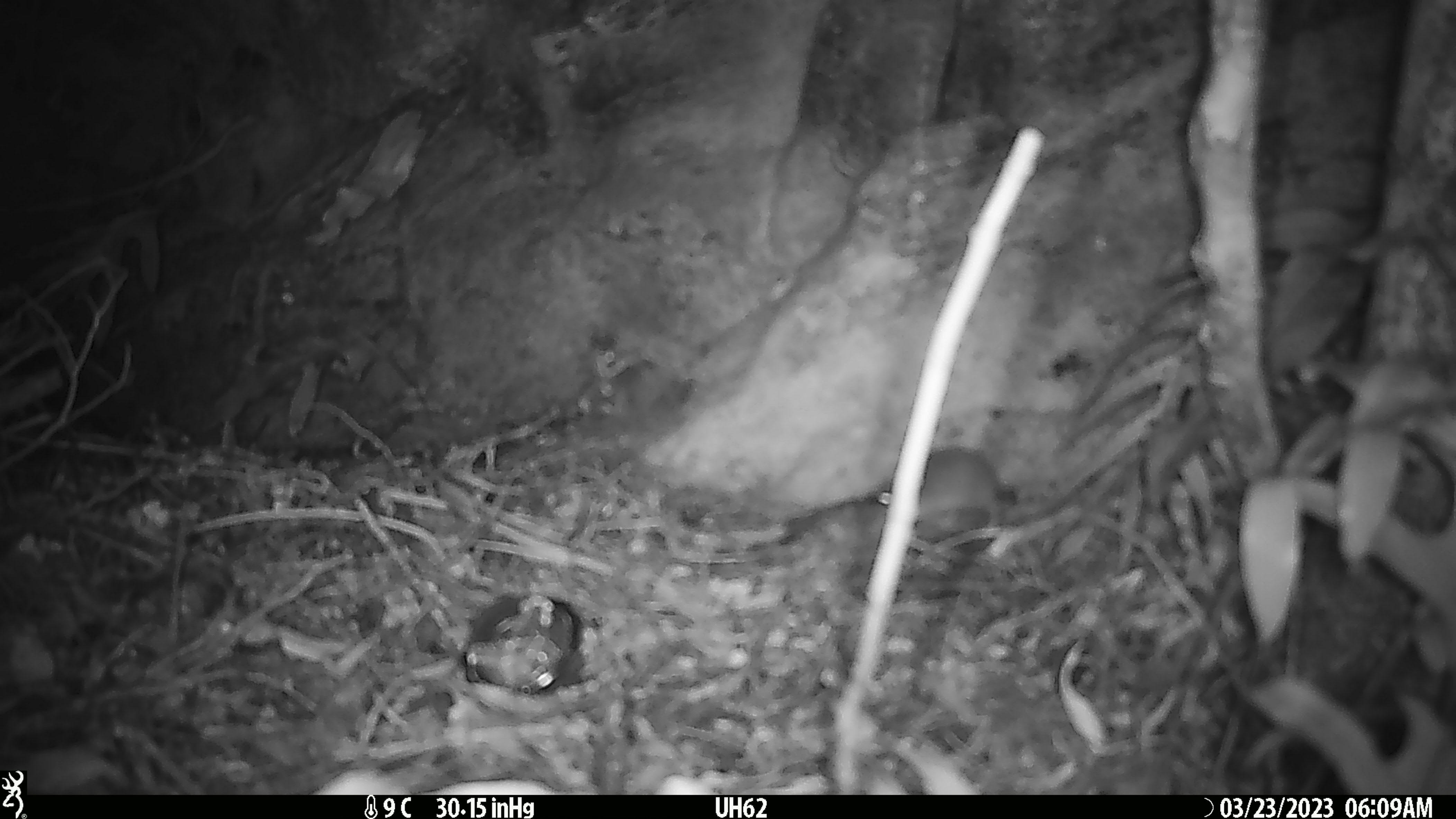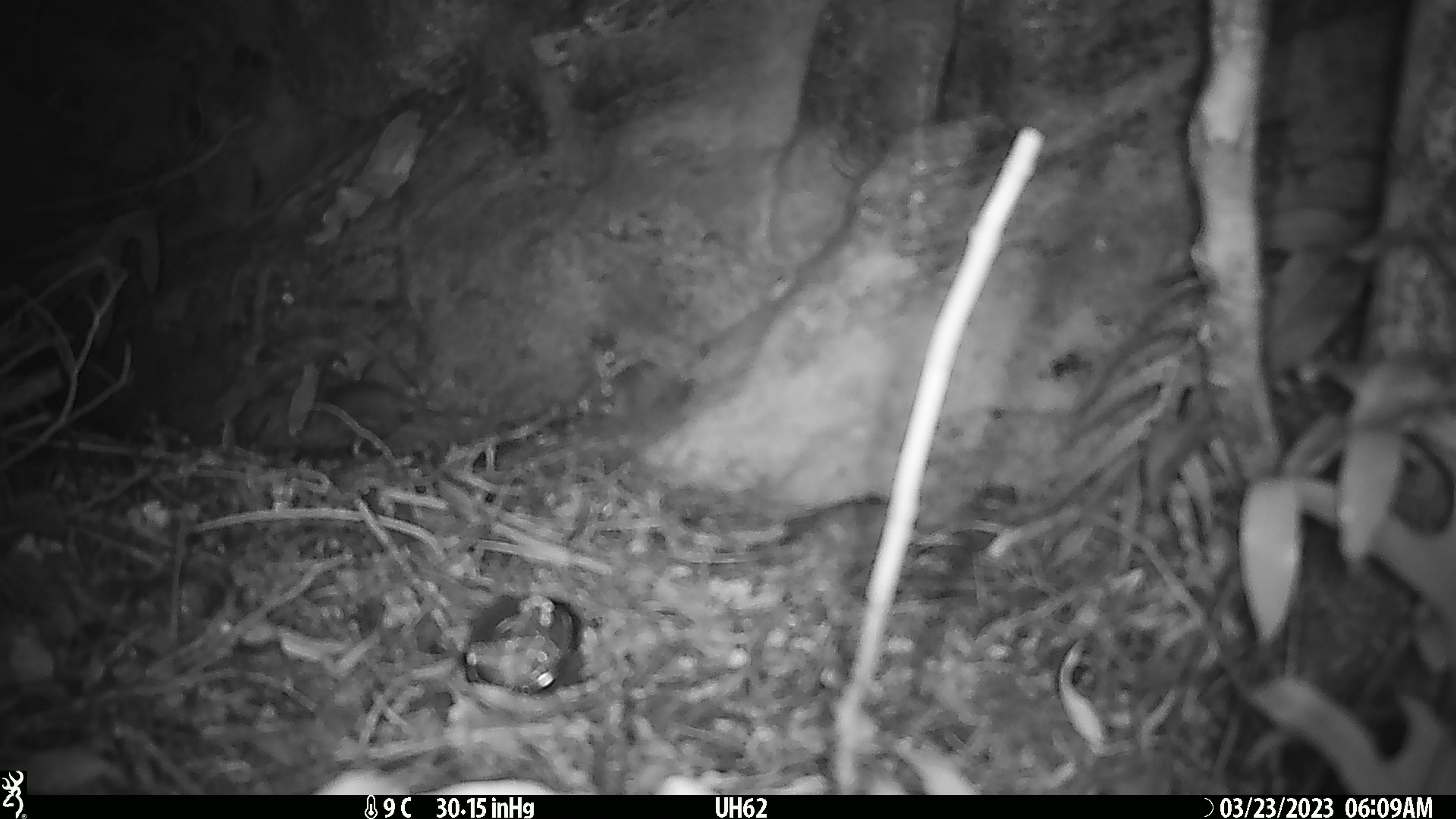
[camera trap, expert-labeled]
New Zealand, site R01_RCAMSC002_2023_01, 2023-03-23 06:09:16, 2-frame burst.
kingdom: Animalia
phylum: Chordata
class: Mammalia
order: Rodentia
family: Muridae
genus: Mus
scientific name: Mus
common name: mouse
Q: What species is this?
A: Mouse (Mus).